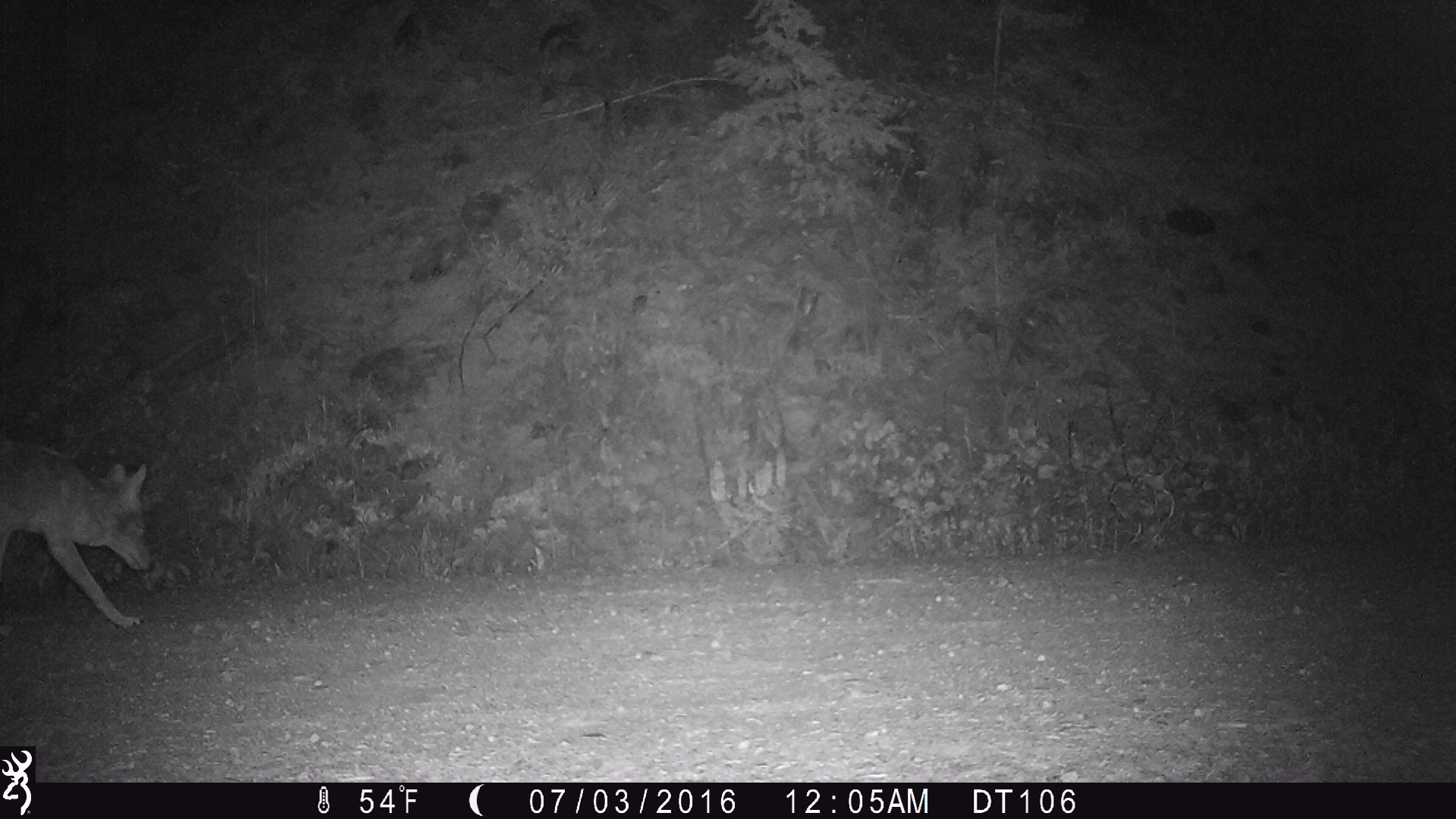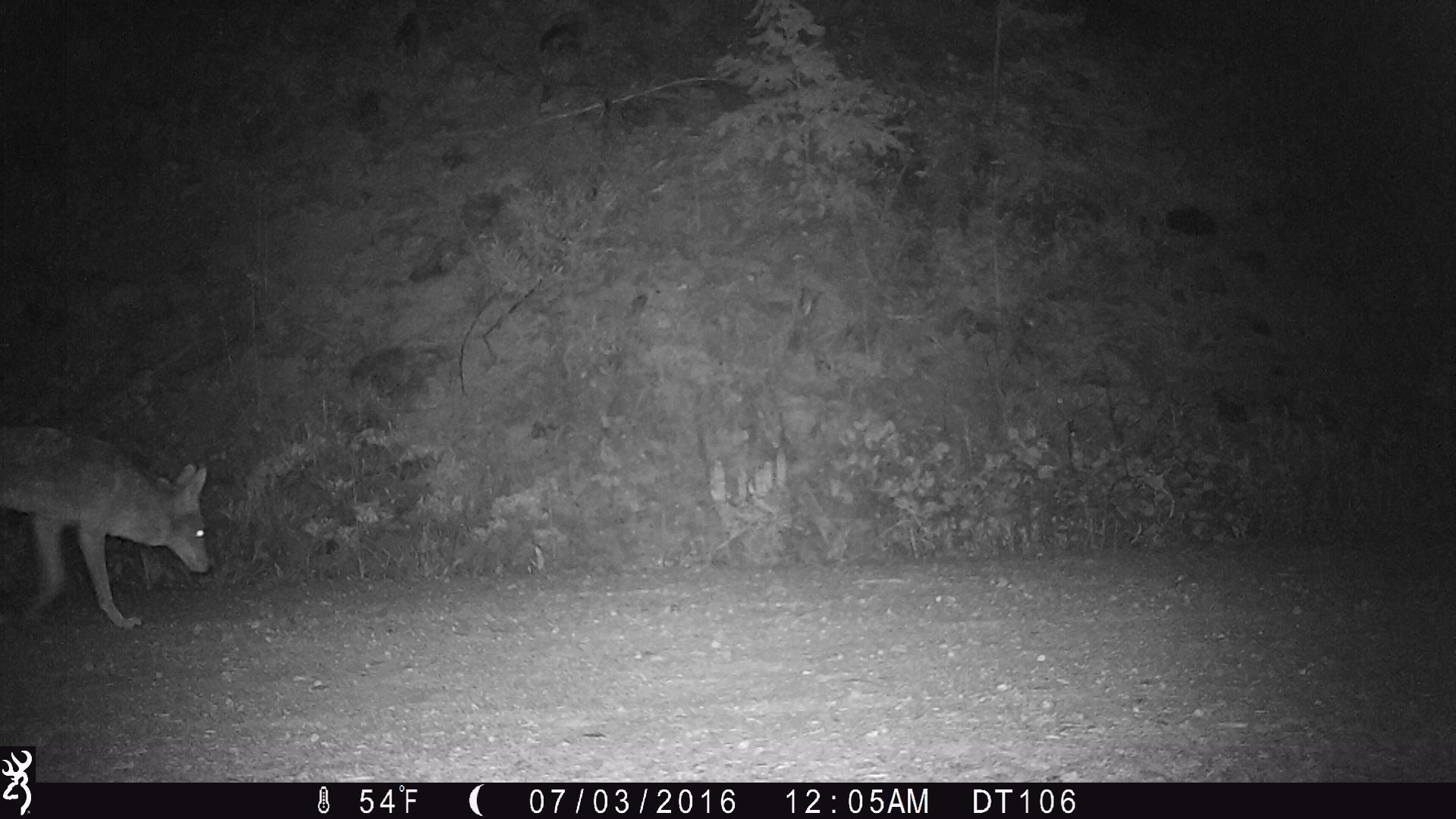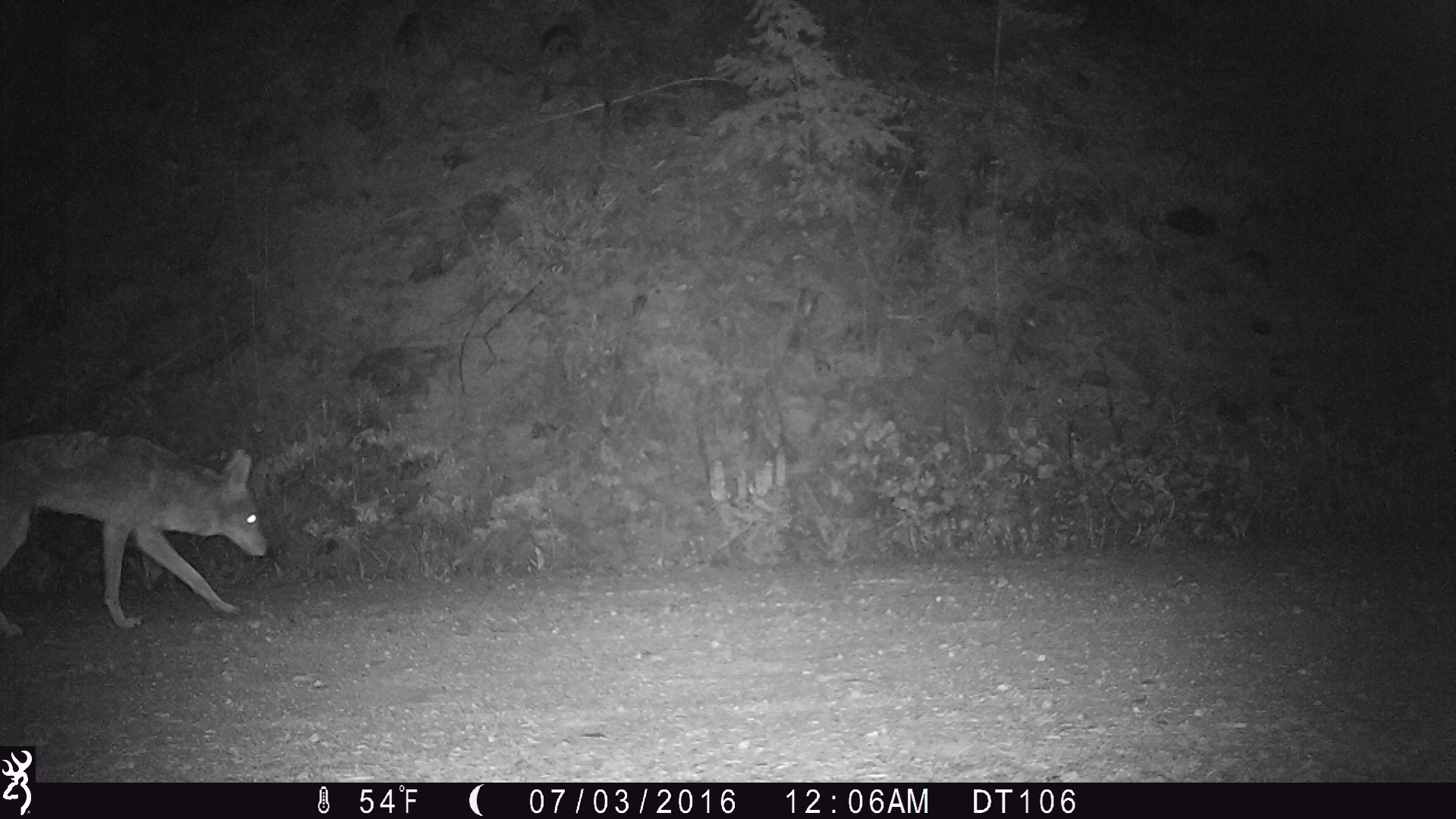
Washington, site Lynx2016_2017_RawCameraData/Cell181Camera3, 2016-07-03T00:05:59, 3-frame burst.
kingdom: Animalia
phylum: Chordata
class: Mammalia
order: Carnivora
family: Canidae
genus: Canis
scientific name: Canis latrans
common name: coyote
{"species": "Canis latrans (coyote)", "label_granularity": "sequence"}